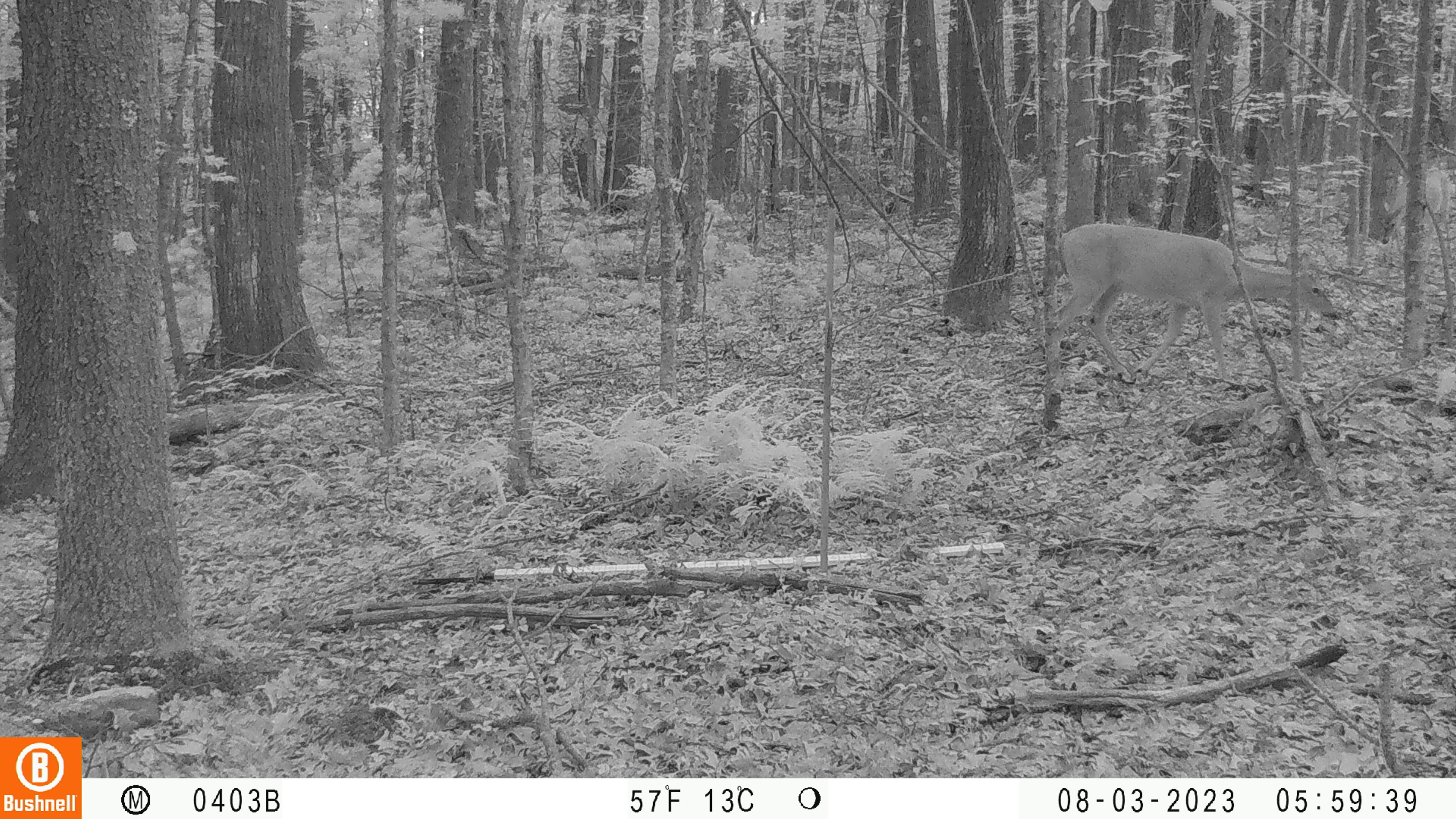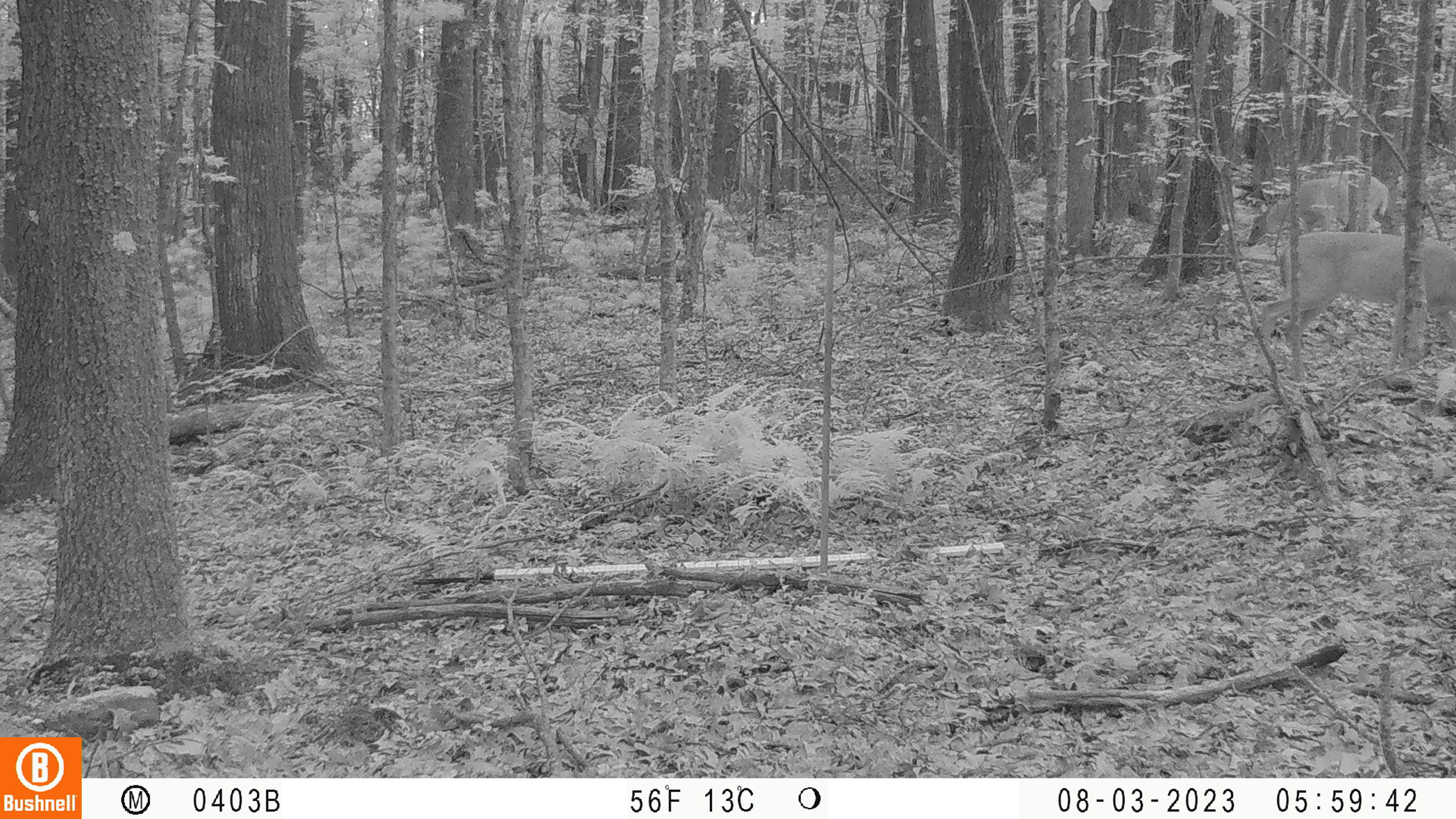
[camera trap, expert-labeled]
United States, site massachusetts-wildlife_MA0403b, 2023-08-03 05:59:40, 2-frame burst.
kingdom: Animalia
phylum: Chordata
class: Mammalia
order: Artiodactyla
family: Cervidae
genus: Odocoileus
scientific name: Odocoileus virginianus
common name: white-tailed deer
White-tailed deer (Odocoileus virginianus).